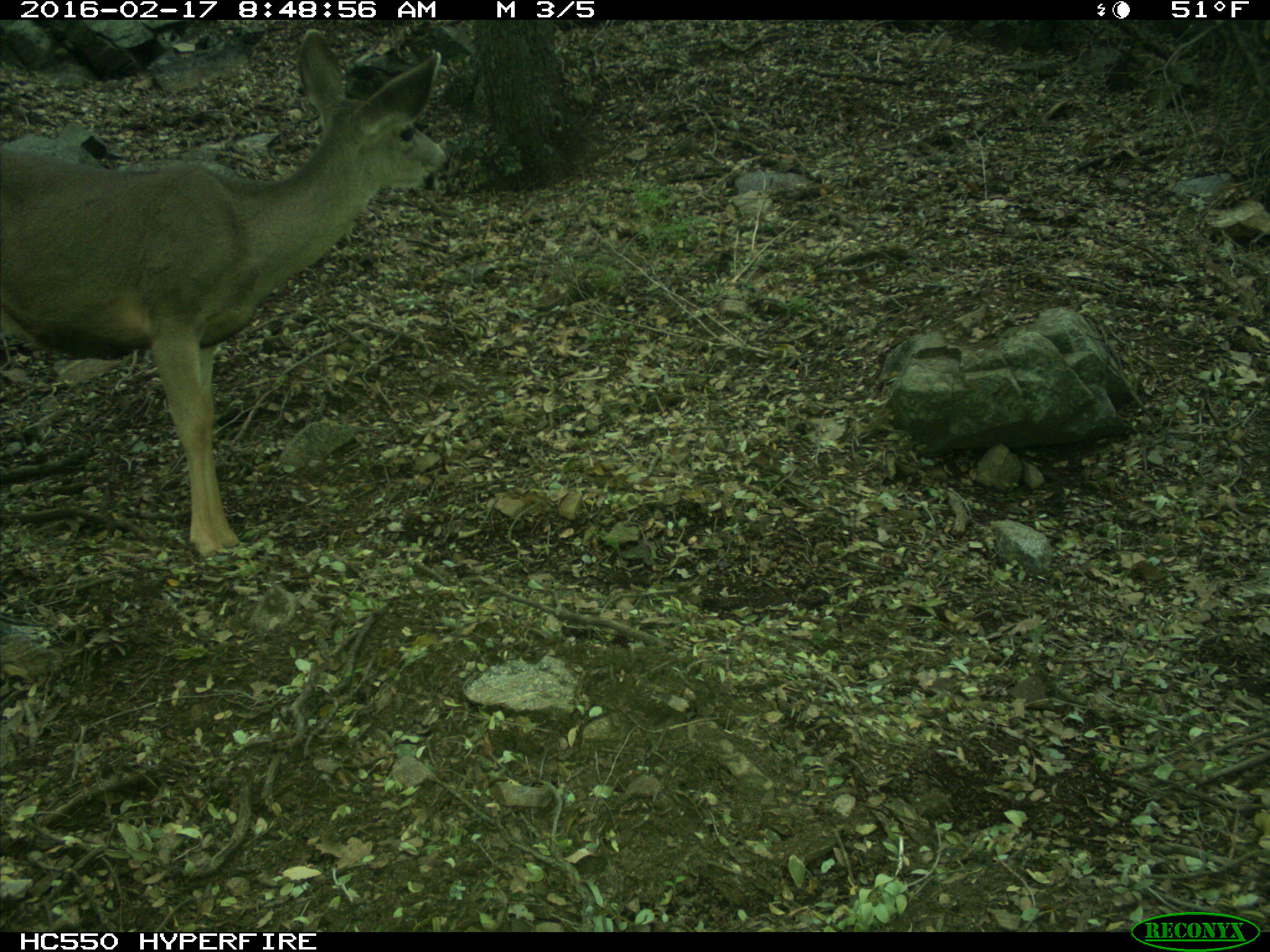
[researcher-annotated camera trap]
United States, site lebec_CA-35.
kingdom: Animalia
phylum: Chordata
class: Mammalia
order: Artiodactyla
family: Cervidae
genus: Odocoileus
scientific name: Odocoileus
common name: deer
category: unidentified deer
Unidentified deer (deer) (Odocoileus).